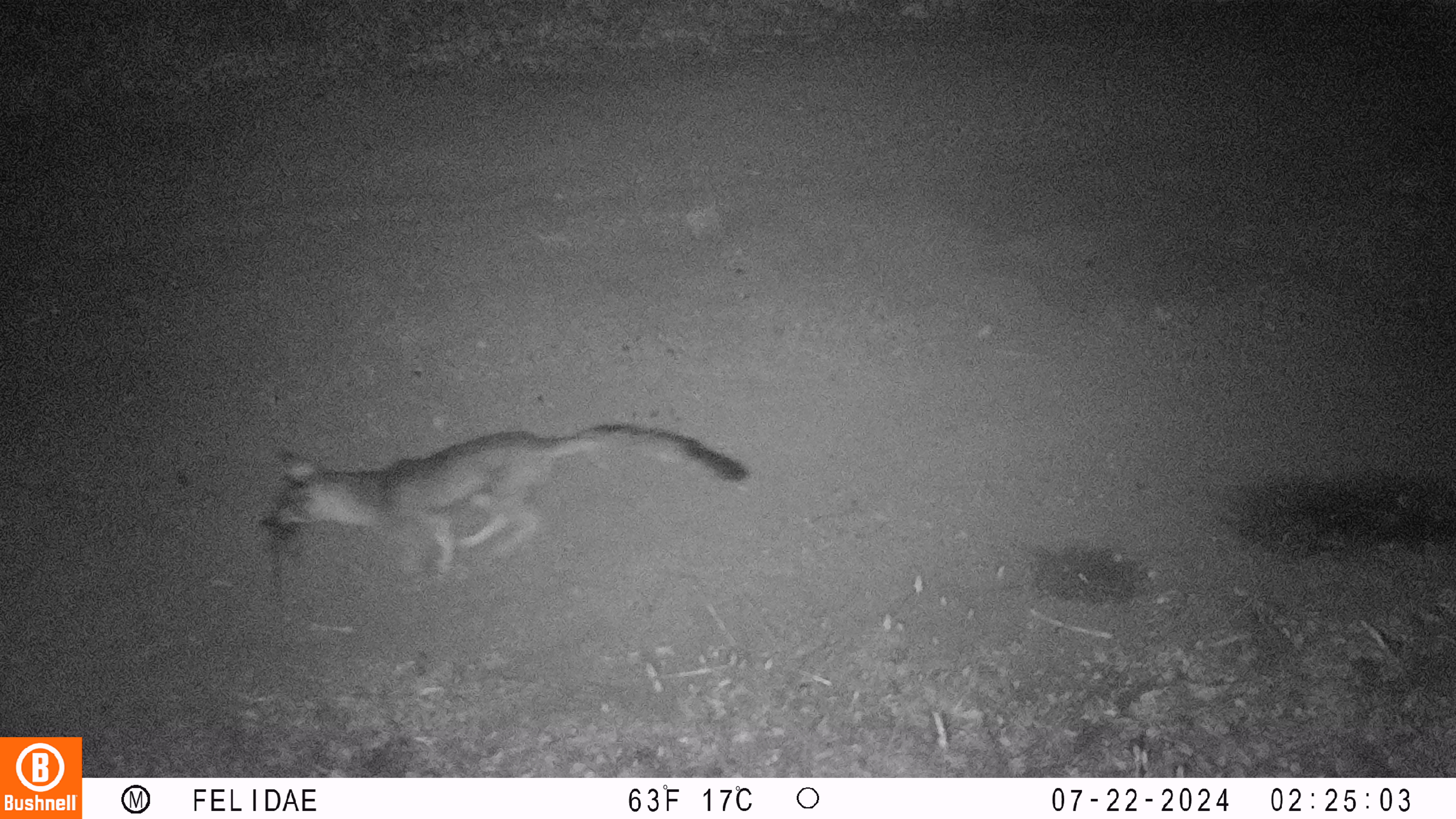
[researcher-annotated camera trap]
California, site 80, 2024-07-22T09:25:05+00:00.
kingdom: Animalia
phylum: Chordata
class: Mammalia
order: Carnivora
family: Canidae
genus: Urocyon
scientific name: Urocyon cinereoargenteus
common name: gray fox